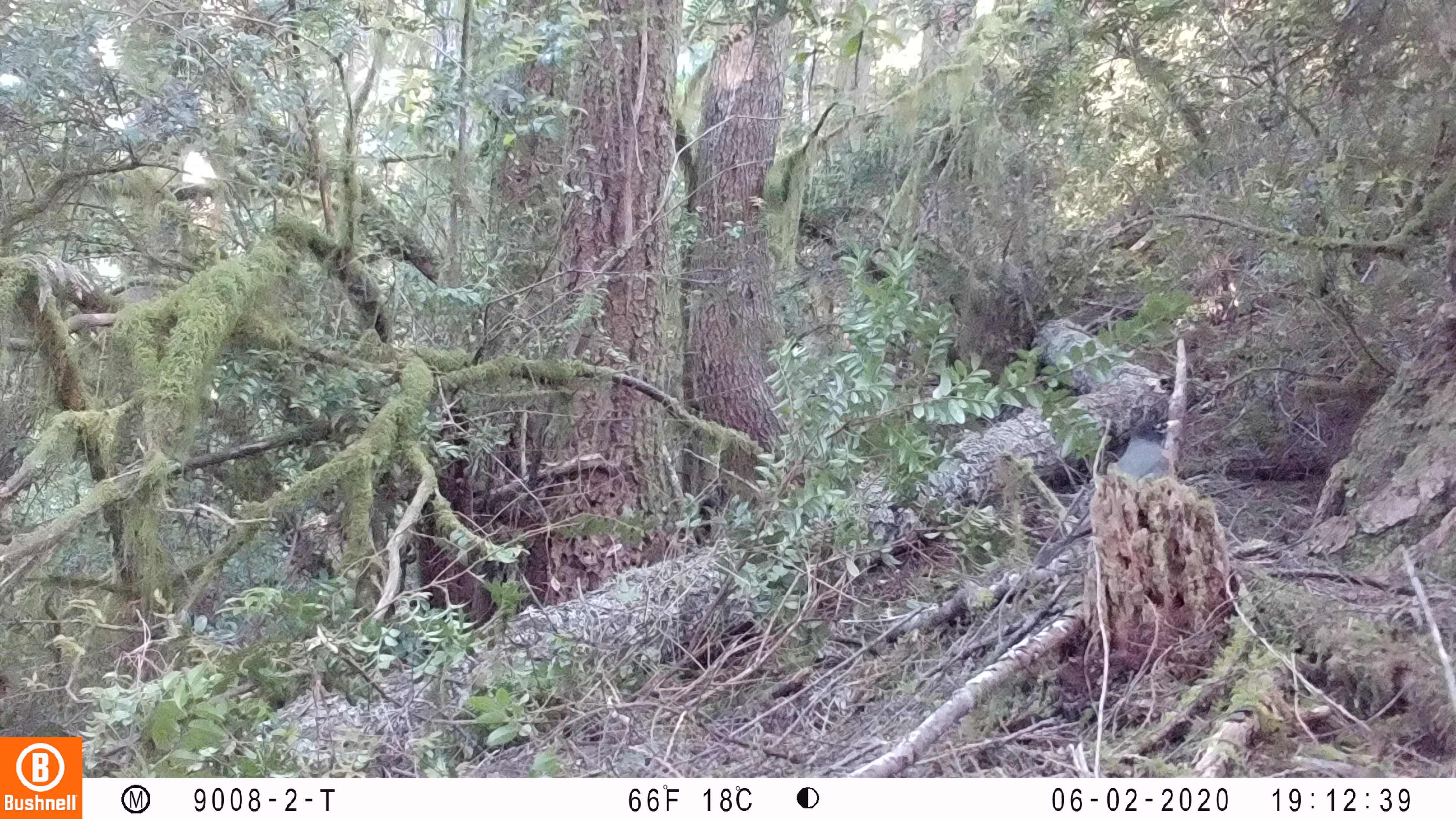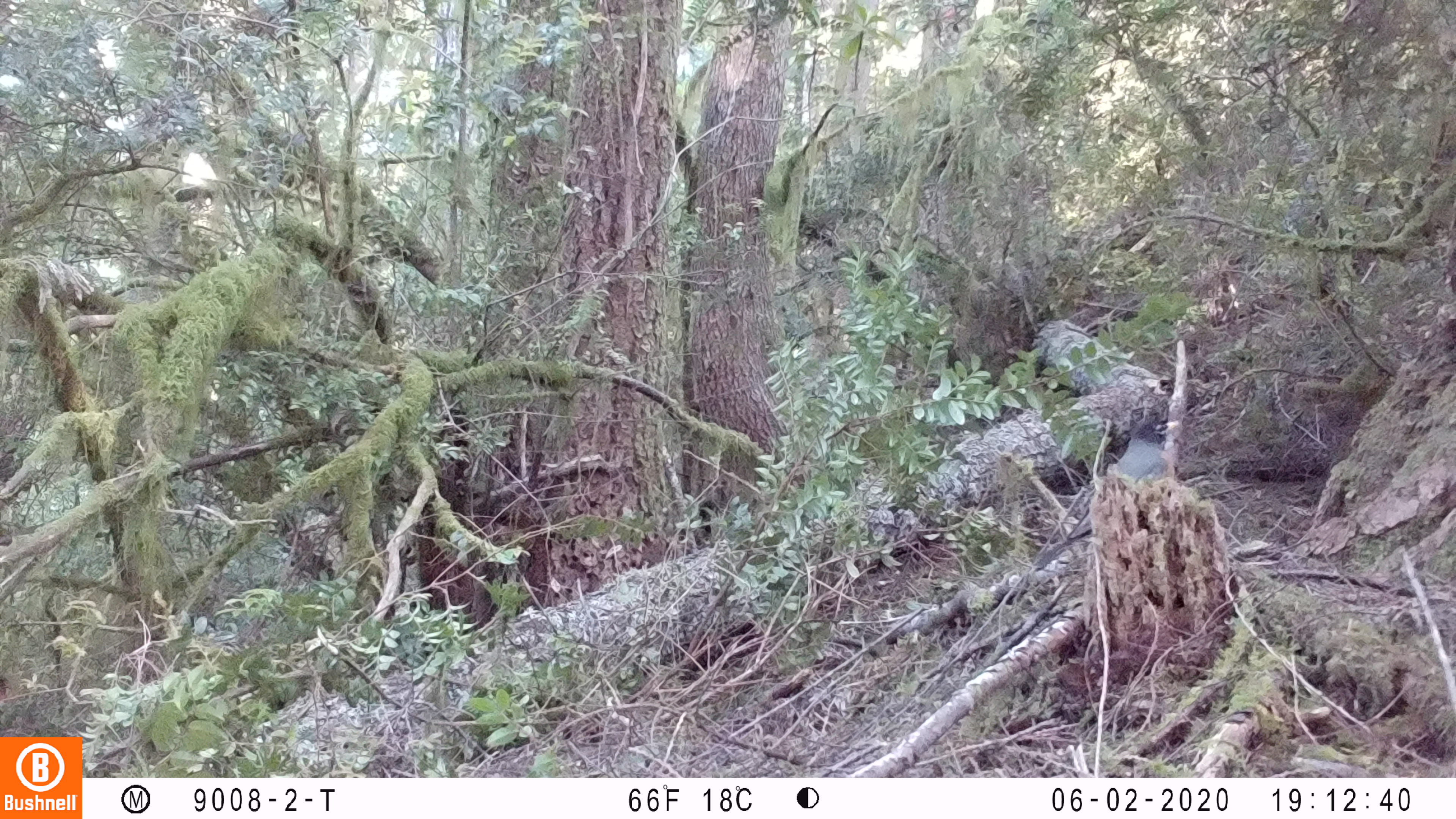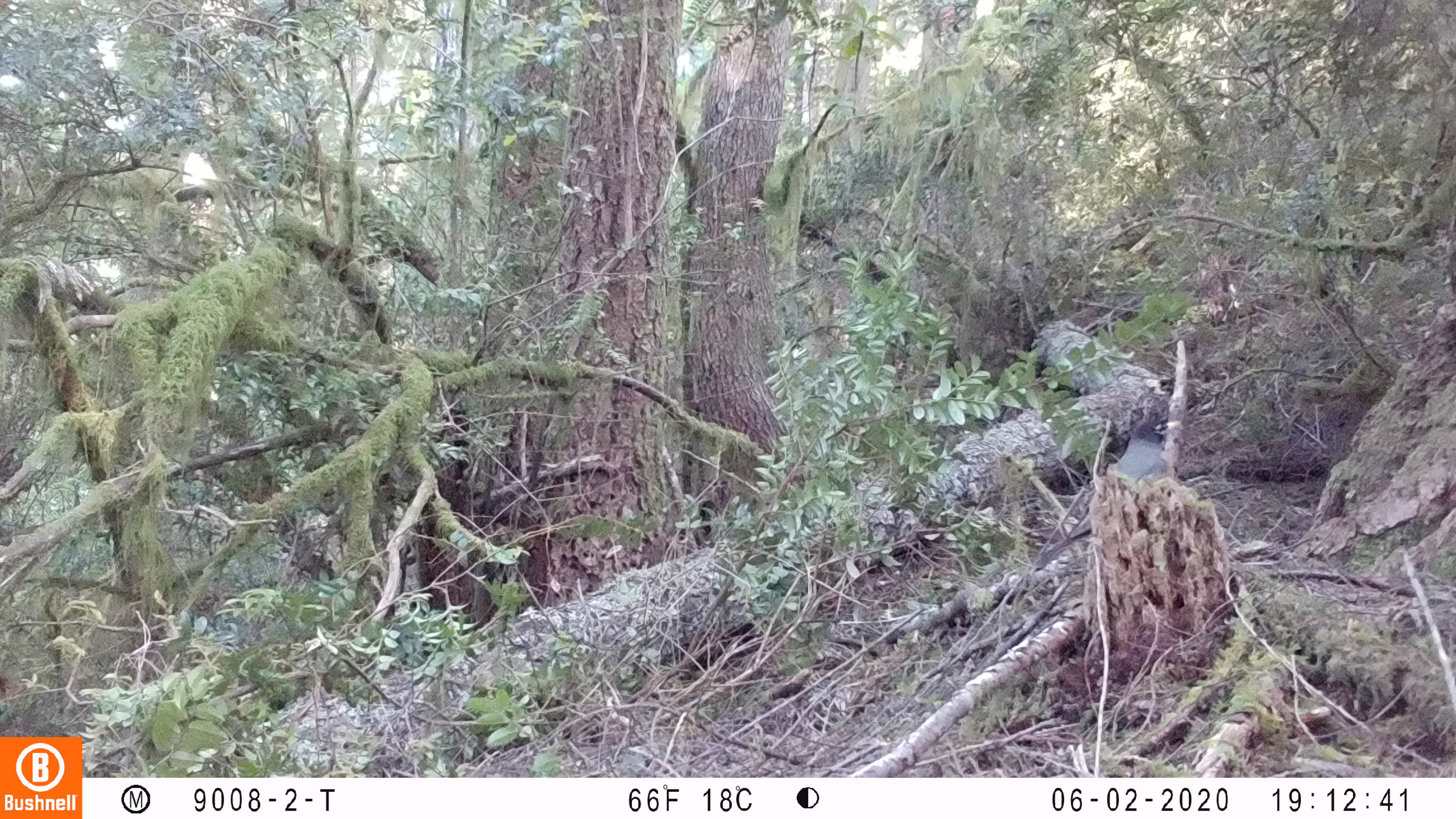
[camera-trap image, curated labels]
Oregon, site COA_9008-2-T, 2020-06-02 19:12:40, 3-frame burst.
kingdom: Animalia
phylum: Chordata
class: Aves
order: Passeriformes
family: Turdidae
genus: Turdus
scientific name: Turdus migratorius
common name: american robin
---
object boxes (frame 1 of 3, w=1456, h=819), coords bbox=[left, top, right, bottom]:
american robin: bbox=[1099, 408, 1191, 506]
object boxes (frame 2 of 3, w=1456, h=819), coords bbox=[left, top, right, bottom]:
american robin: bbox=[1105, 404, 1195, 499]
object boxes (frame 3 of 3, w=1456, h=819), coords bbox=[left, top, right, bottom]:
american robin: bbox=[1105, 406, 1197, 490]